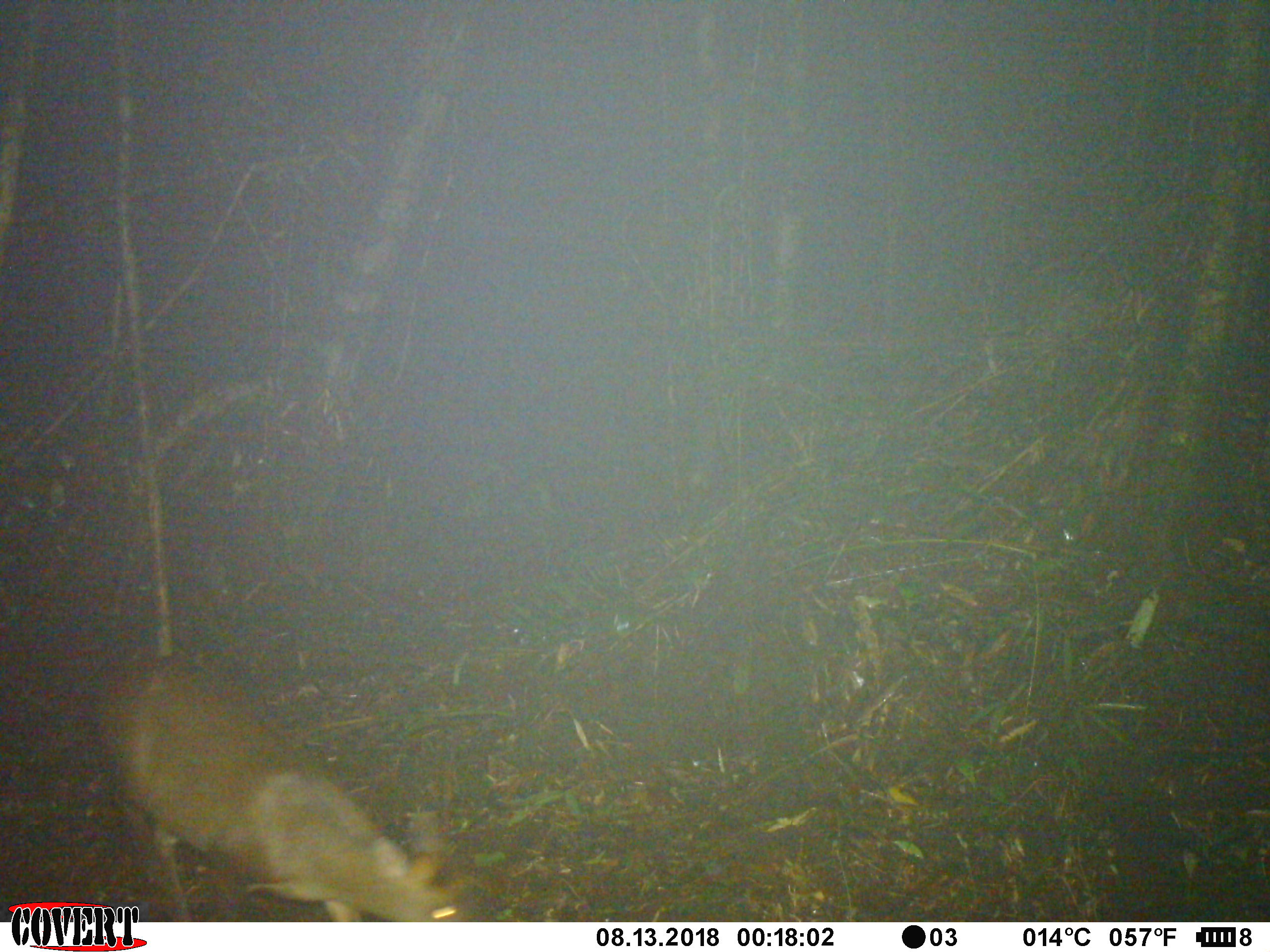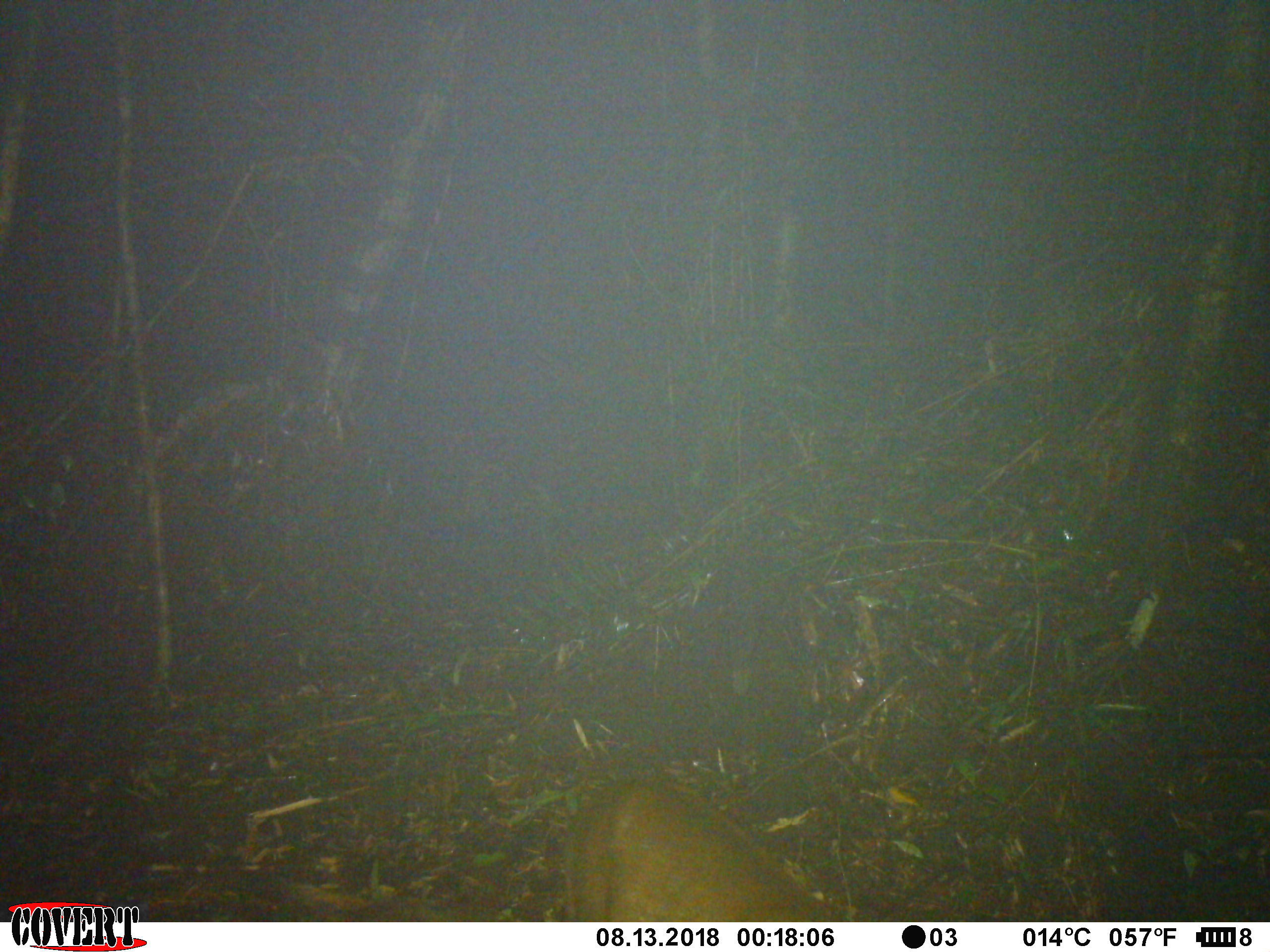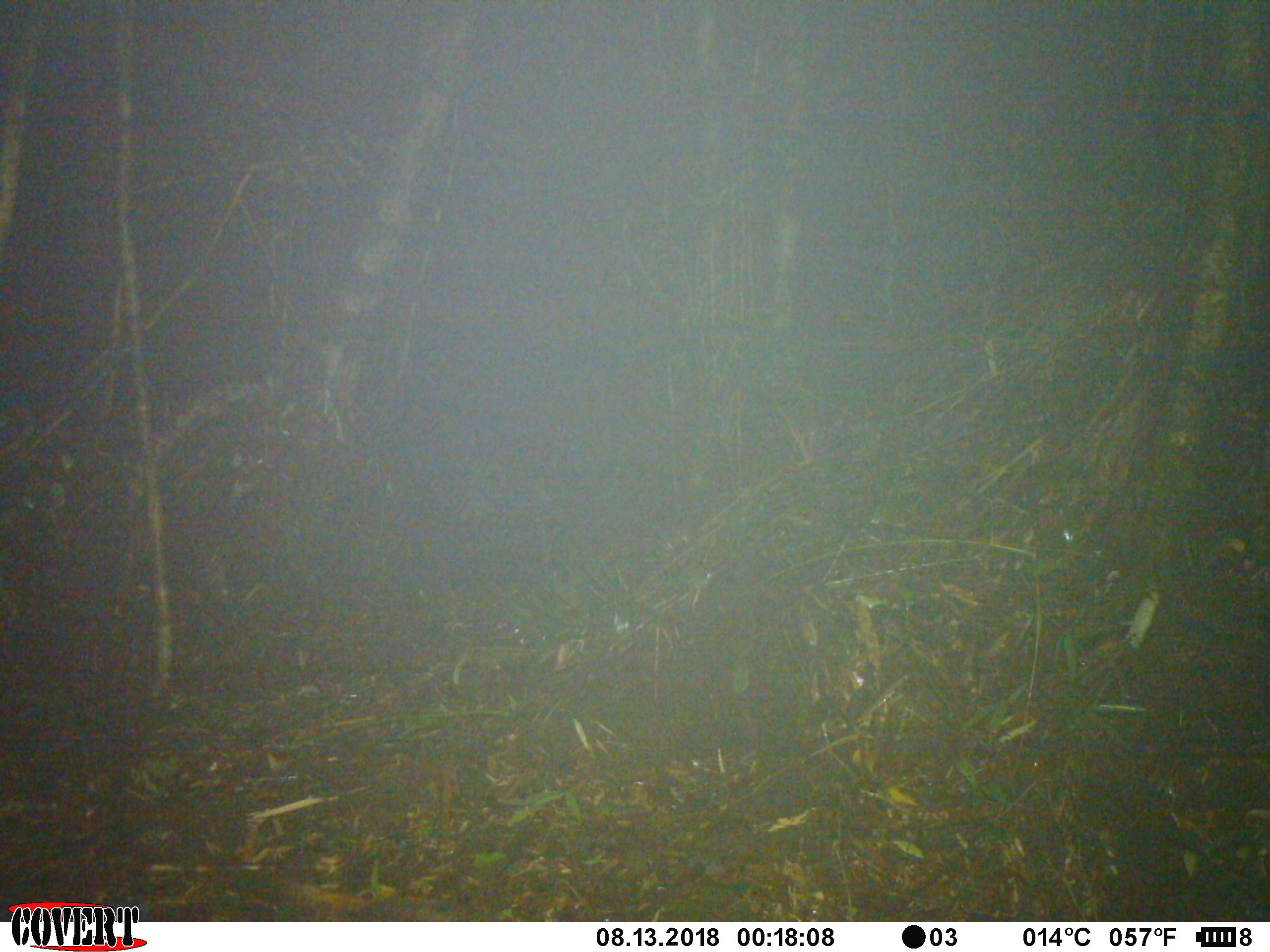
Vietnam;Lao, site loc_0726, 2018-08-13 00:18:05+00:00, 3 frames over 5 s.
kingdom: Animalia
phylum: Chordata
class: Mammalia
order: Artiodactyla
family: Cervidae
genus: Muntiacus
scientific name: Muntiacus rooseveltorum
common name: roosevelt's muntjac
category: roosevelts muntjac group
Roosevelts muntjac group (roosevelt's muntjac) (Muntiacus rooseveltorum). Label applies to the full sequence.